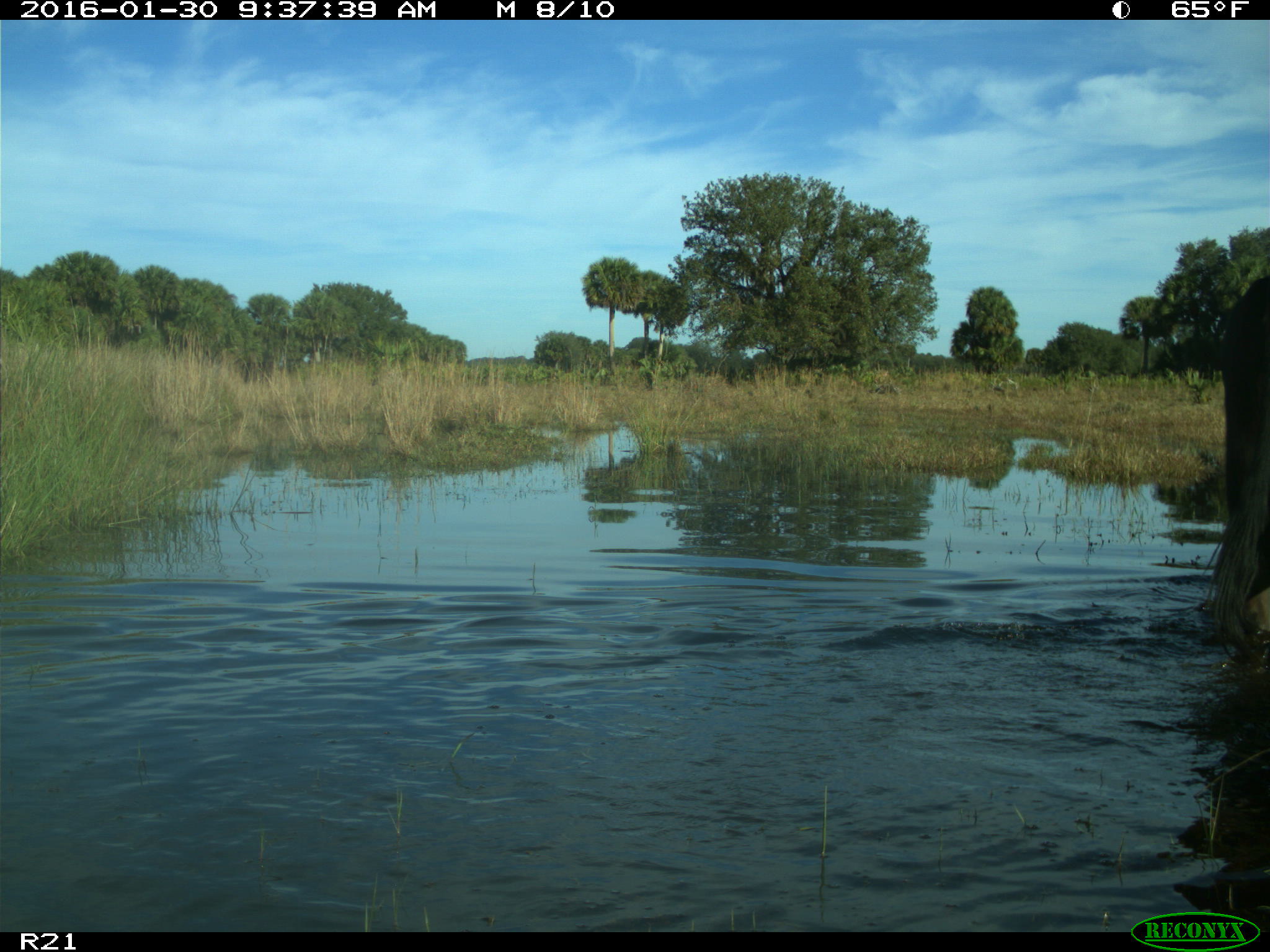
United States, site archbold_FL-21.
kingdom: Animalia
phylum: Chordata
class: Mammalia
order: Artiodactyla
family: Bovidae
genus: Bos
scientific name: Bos taurus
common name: domestic cow